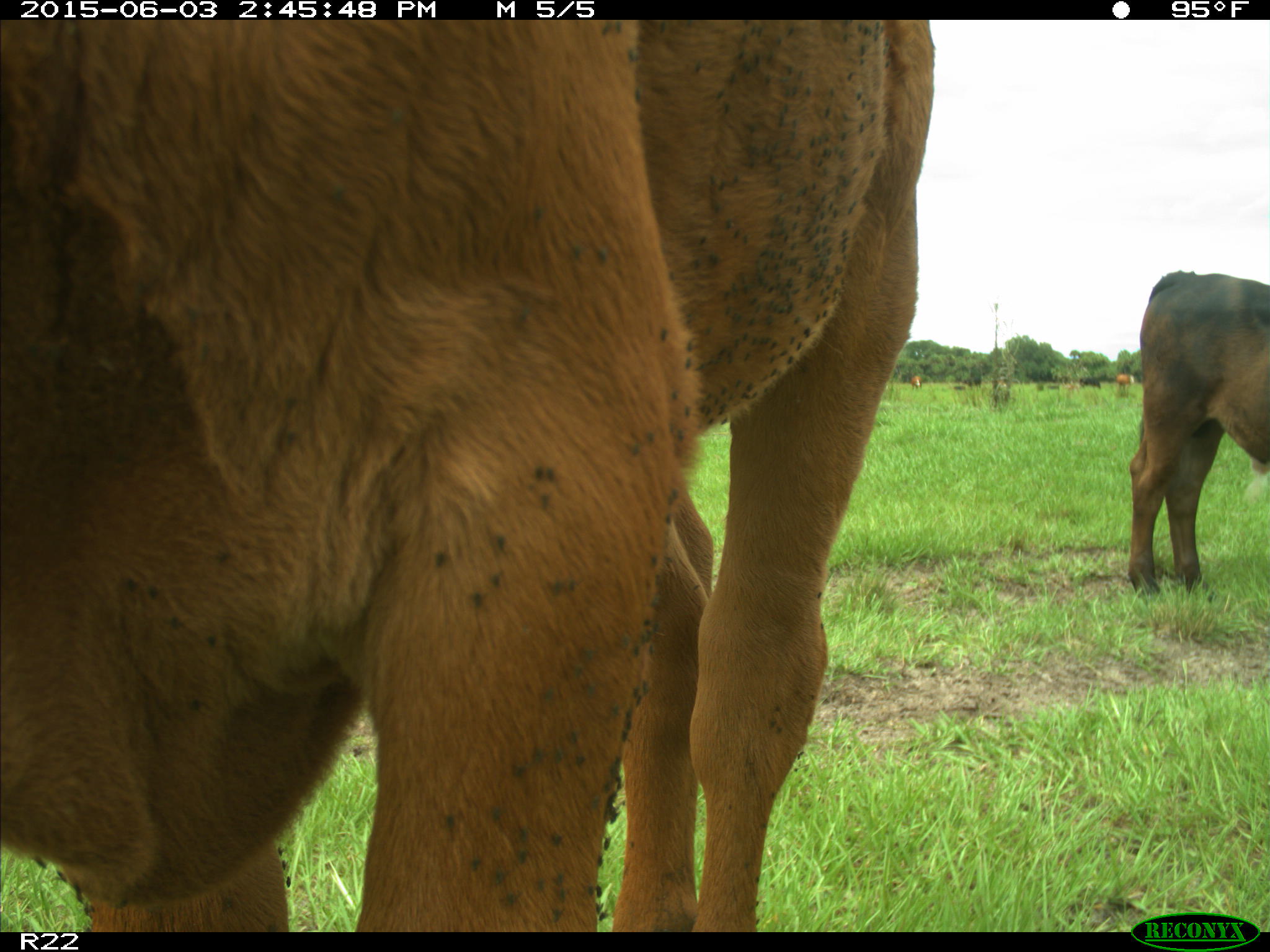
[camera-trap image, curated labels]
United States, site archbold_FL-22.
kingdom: Animalia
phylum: Chordata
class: Mammalia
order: Artiodactyla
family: Bovidae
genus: Bos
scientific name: Bos taurus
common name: domestic cow